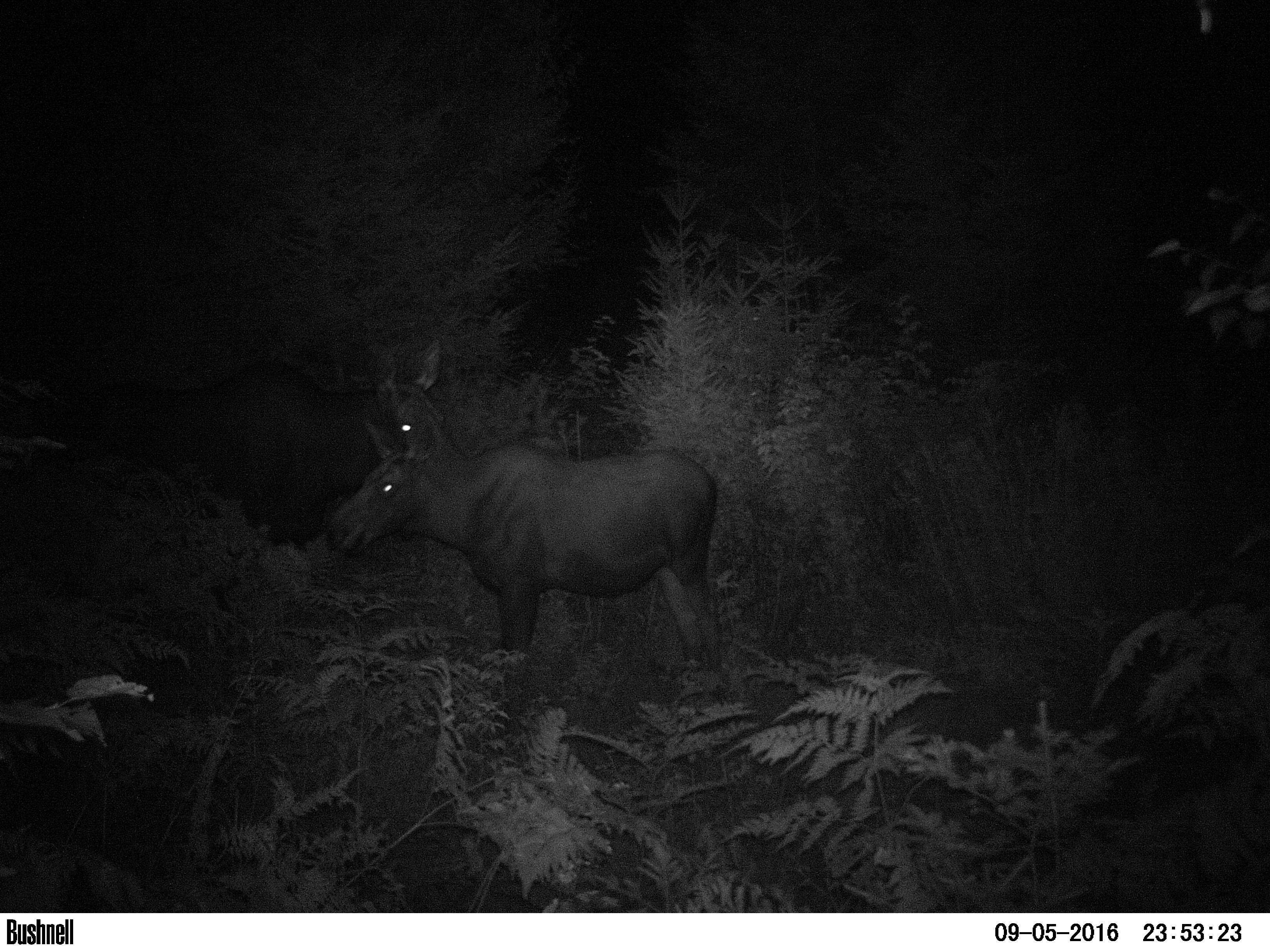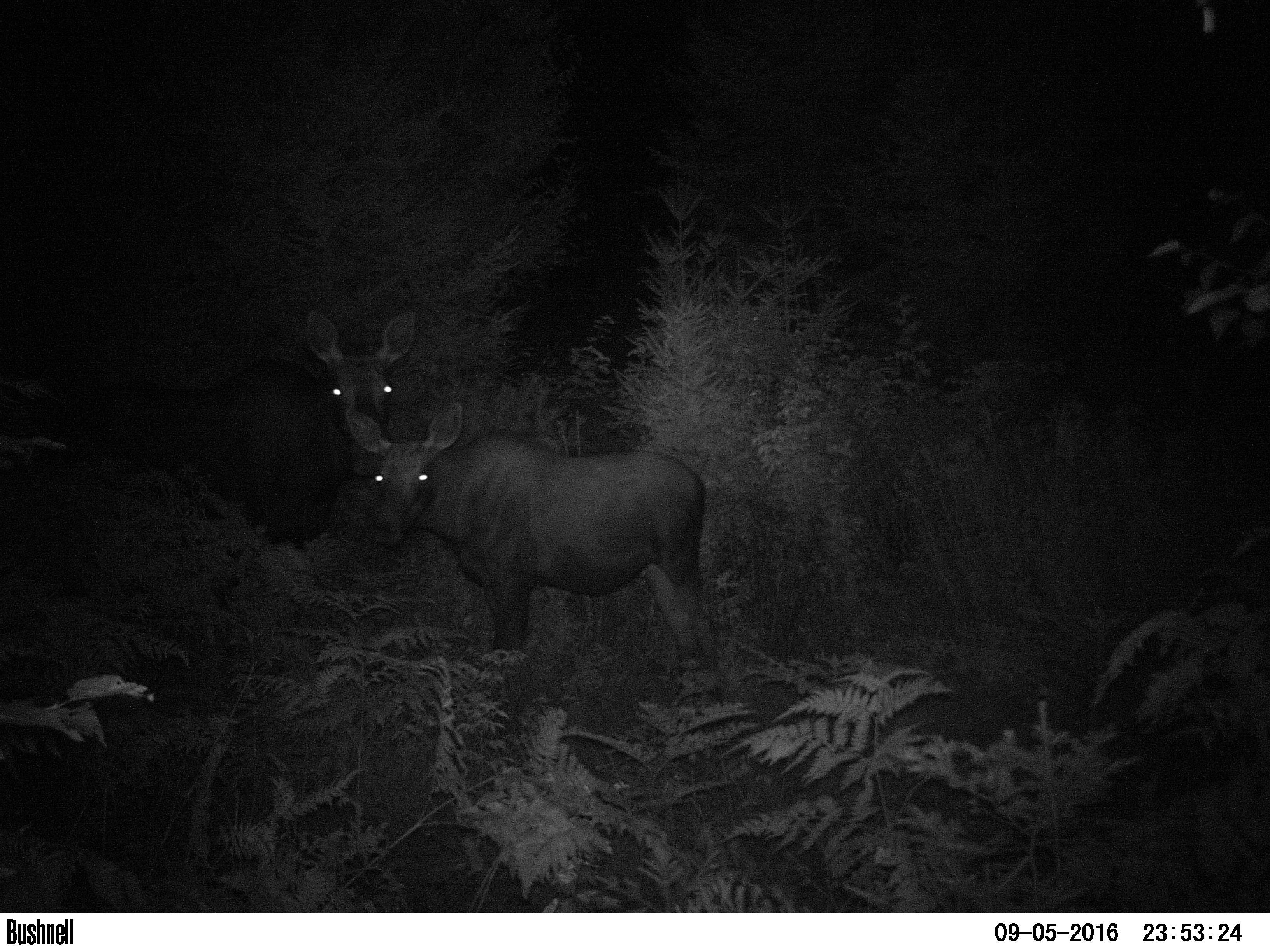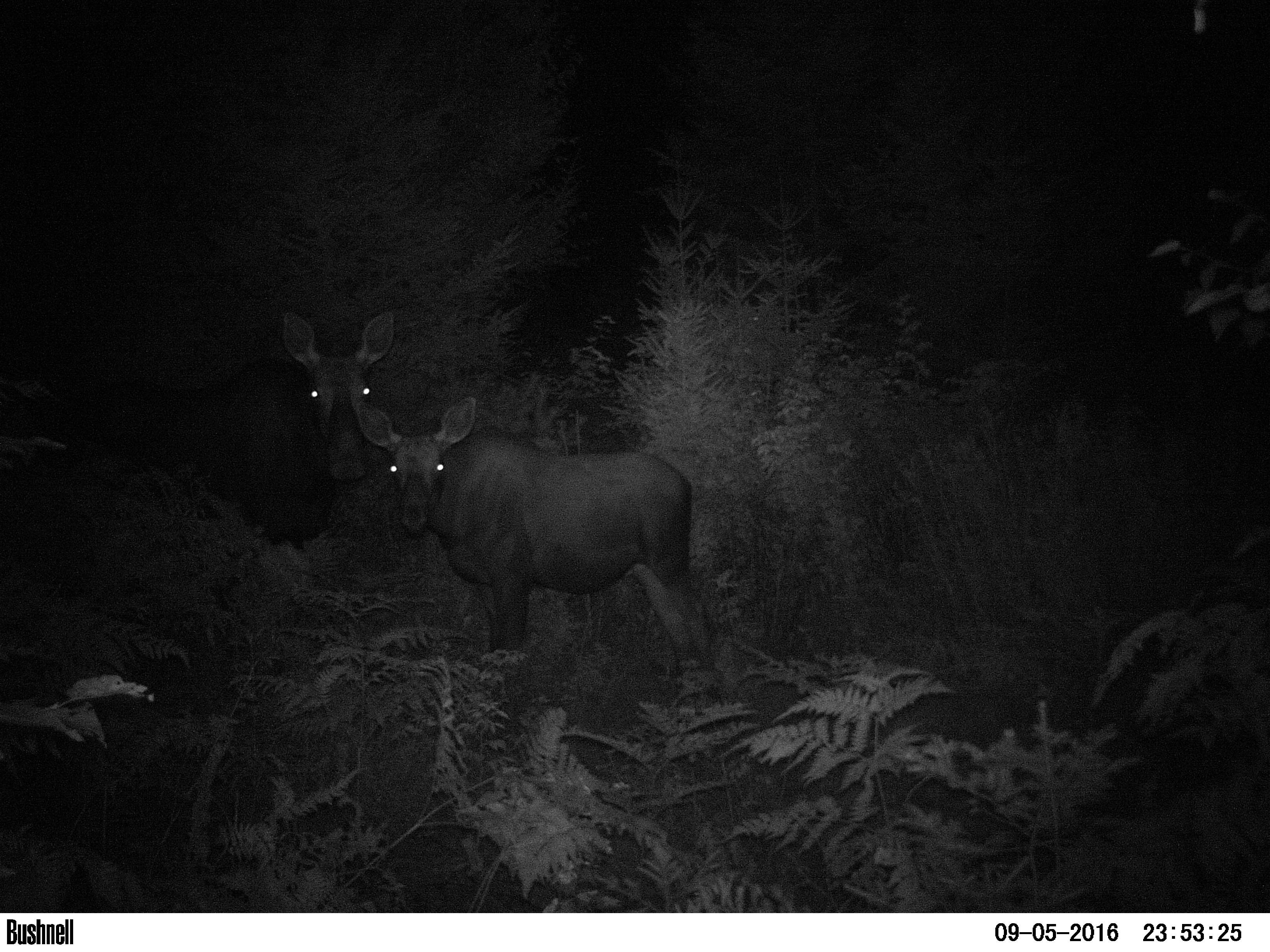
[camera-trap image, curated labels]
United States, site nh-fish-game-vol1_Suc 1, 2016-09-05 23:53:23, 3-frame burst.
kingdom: Animalia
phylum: Chordata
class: Mammalia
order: Artiodactyla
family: Cervidae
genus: Alces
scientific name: Alces alces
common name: moose